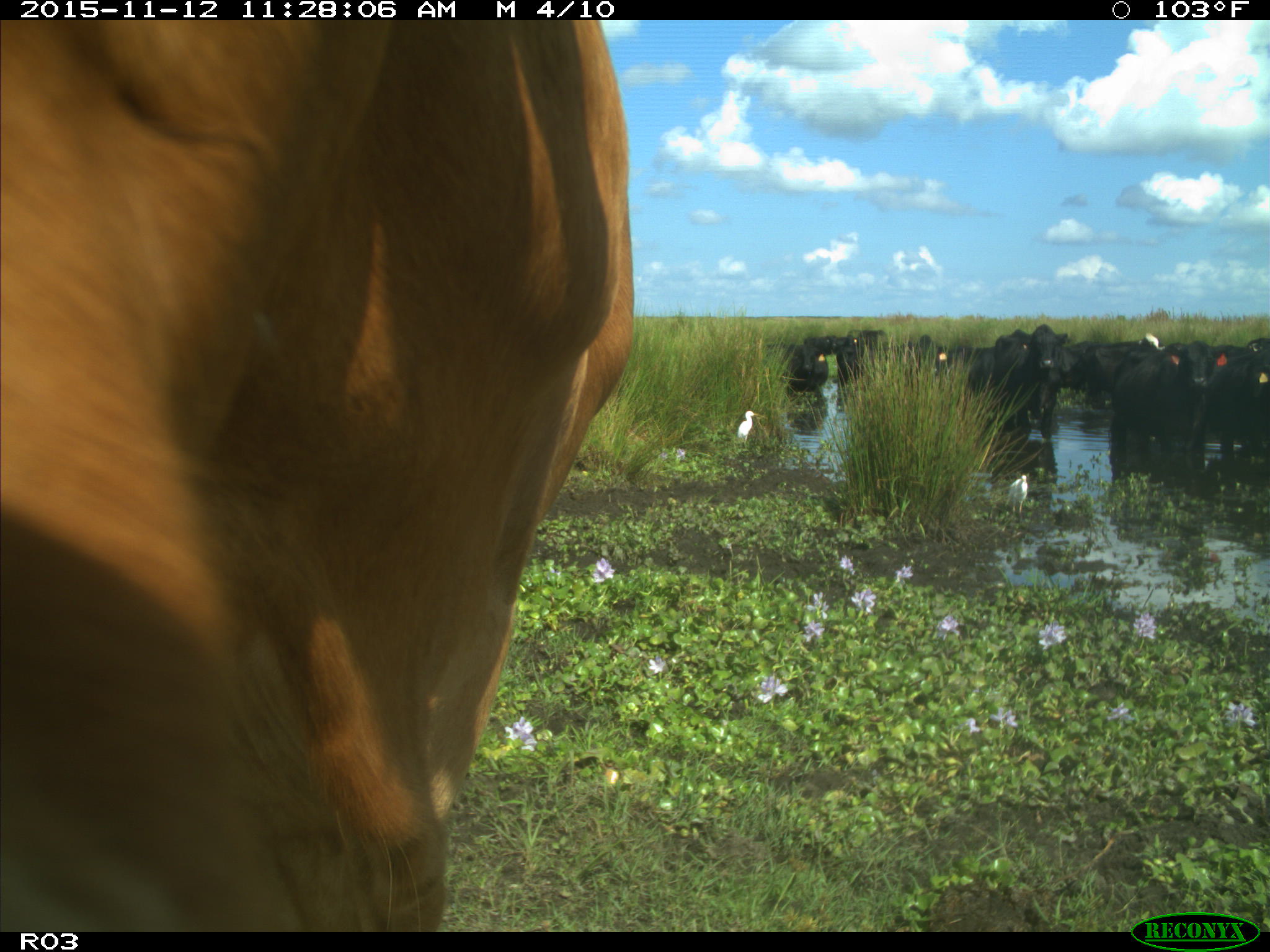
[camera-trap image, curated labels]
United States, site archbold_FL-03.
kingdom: Animalia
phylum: Chordata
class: Mammalia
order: Artiodactyla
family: Bovidae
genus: Bos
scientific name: Bos taurus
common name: domestic cow